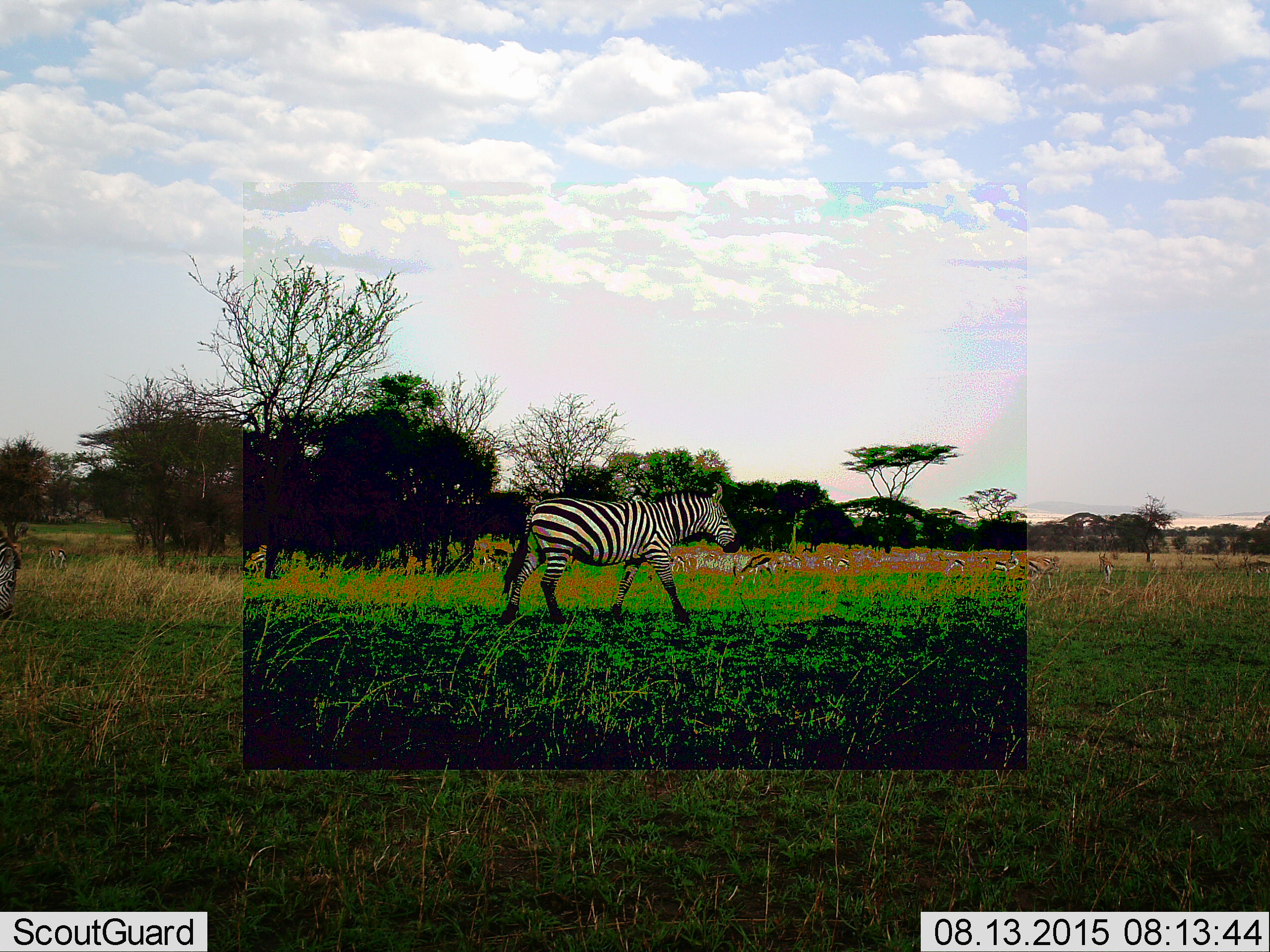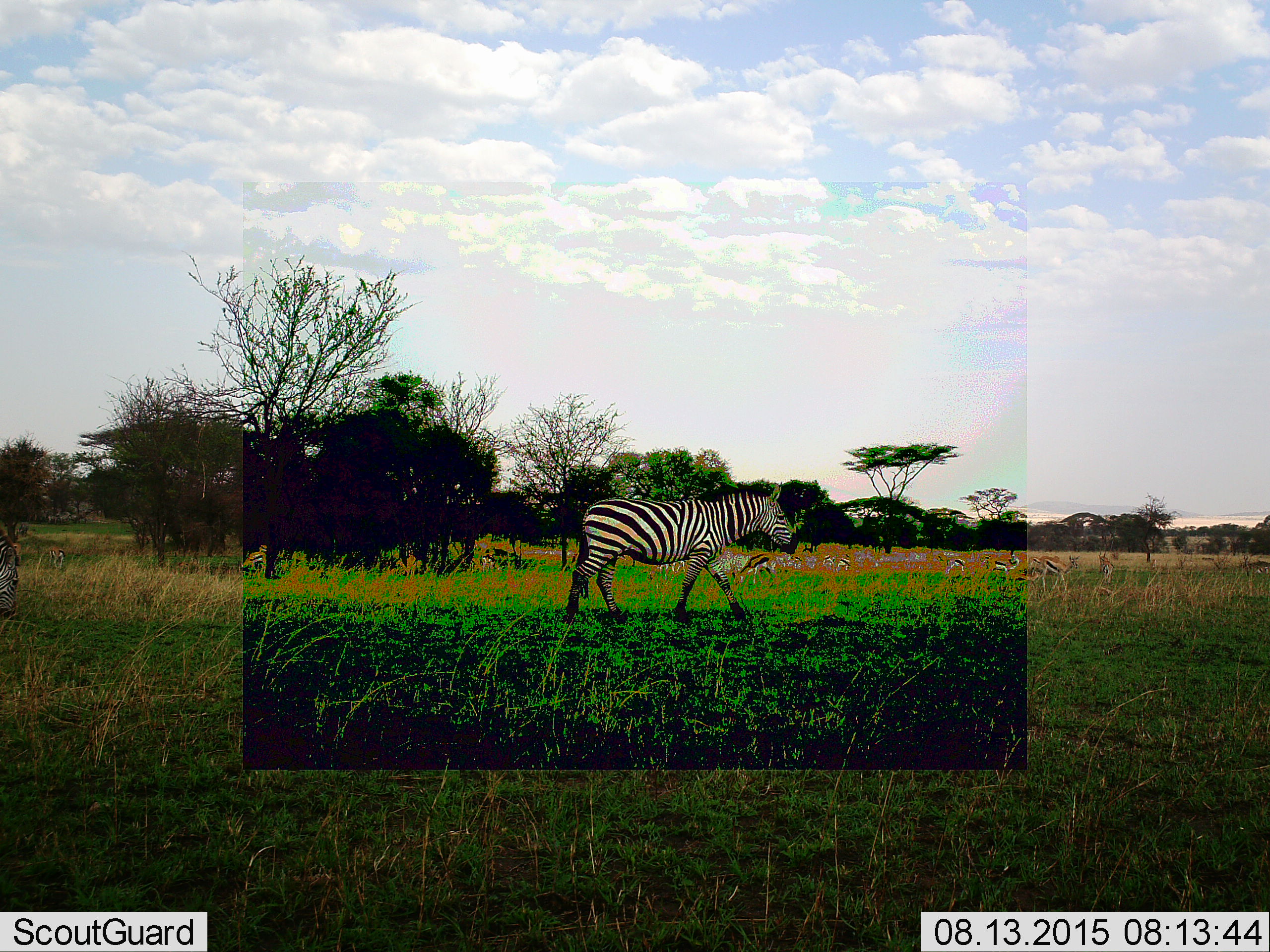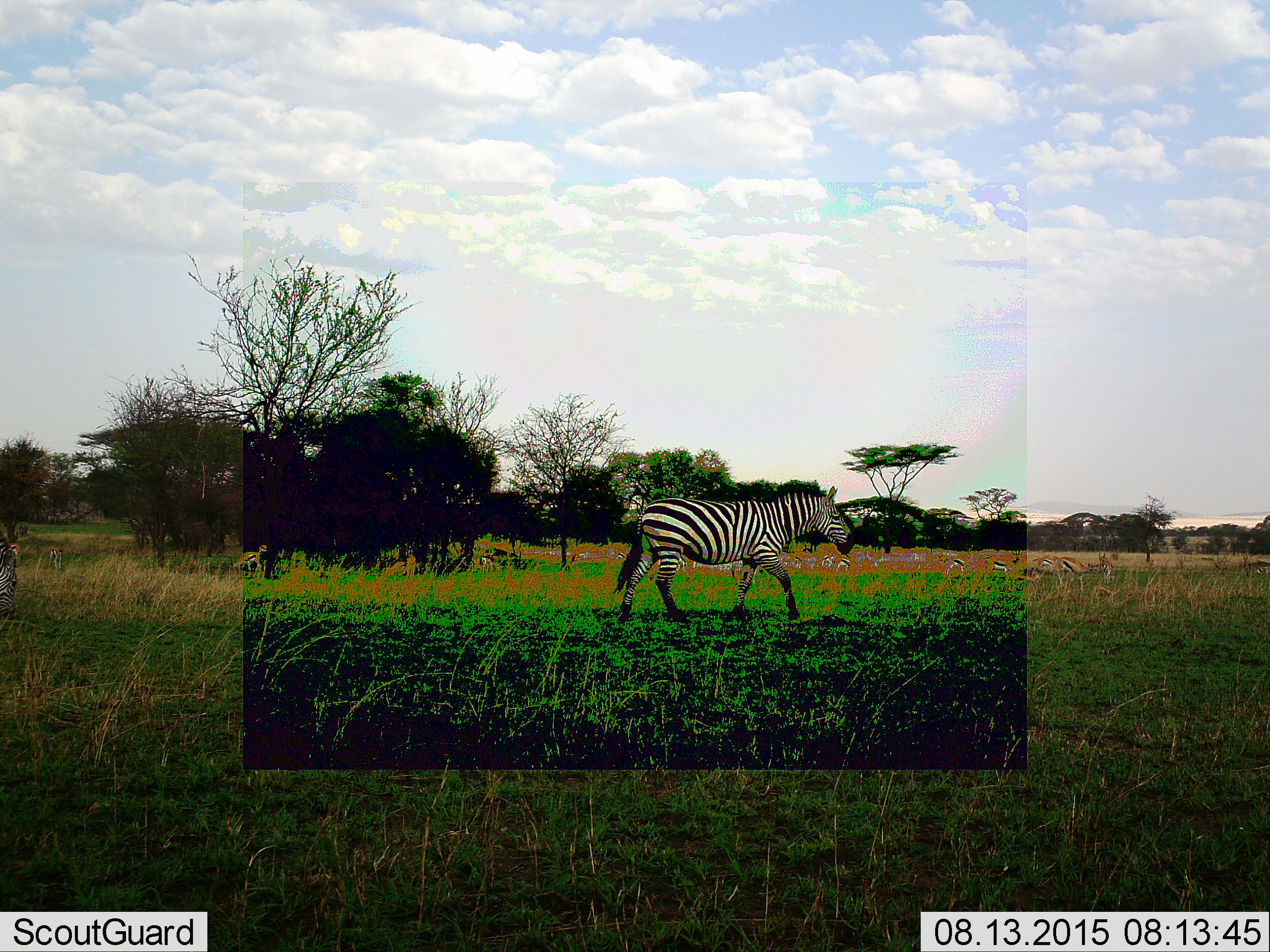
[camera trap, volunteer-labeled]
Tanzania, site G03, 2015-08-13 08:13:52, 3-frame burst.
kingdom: Animalia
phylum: Chordata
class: Mammalia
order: Artiodactyla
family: Bovidae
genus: Eudorcas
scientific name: Eudorcas thomsonii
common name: thomson's gazelle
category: gazellethomsons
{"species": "gazellethomsons (thomson's gazelle) (Eudorcas thomsonii)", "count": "11-50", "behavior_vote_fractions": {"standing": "78%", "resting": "0%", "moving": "67%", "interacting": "11%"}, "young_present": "0%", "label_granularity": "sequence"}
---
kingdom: Animalia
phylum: Chordata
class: Mammalia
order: Perissodactyla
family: Equidae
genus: Equus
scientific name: Equus quagga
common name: plains zebra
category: zebra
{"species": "zebra (plains zebra) (Equus quagga)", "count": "1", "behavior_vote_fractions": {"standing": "25%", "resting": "0%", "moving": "90%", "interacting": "0%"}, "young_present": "0%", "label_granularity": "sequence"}